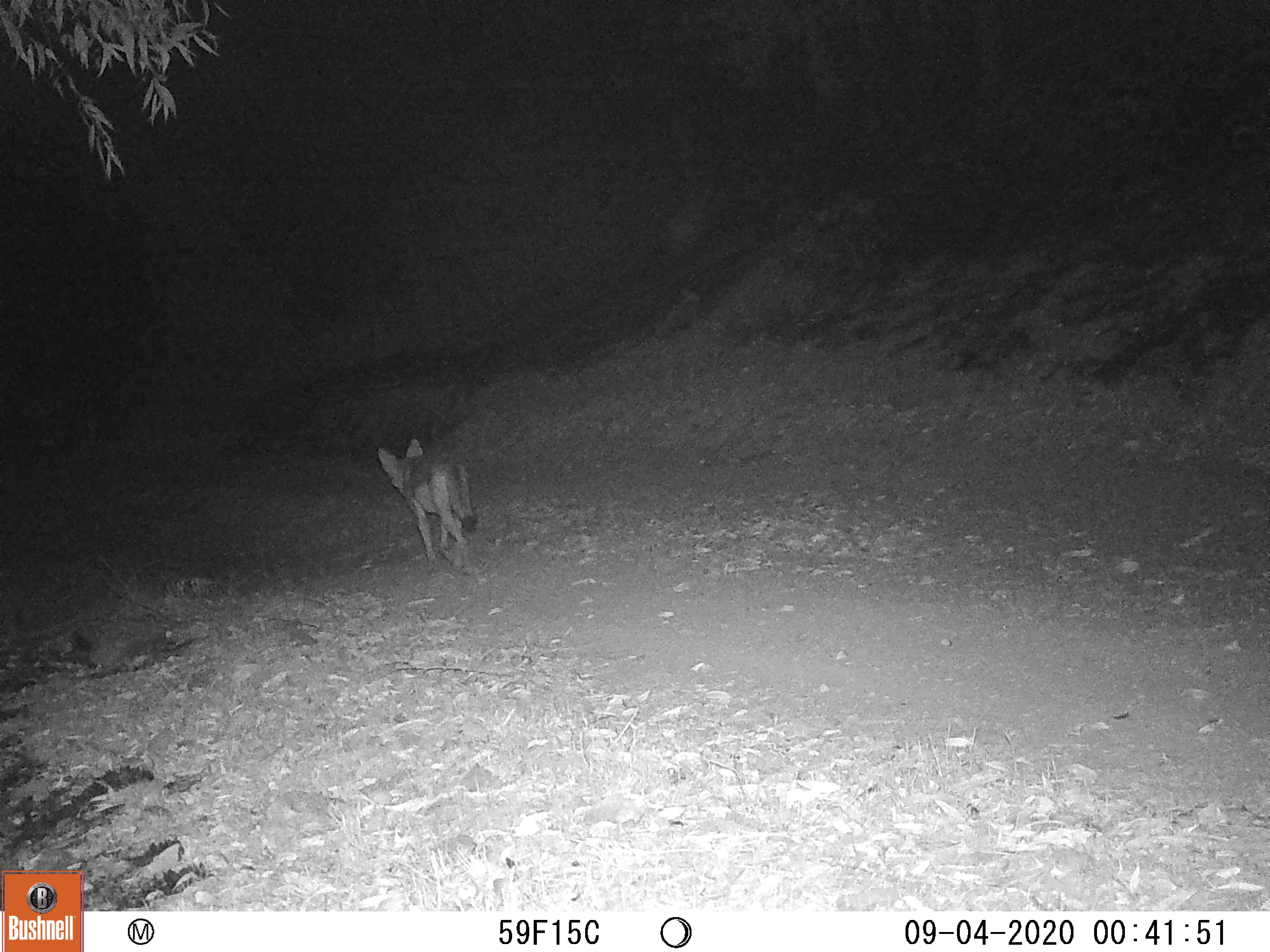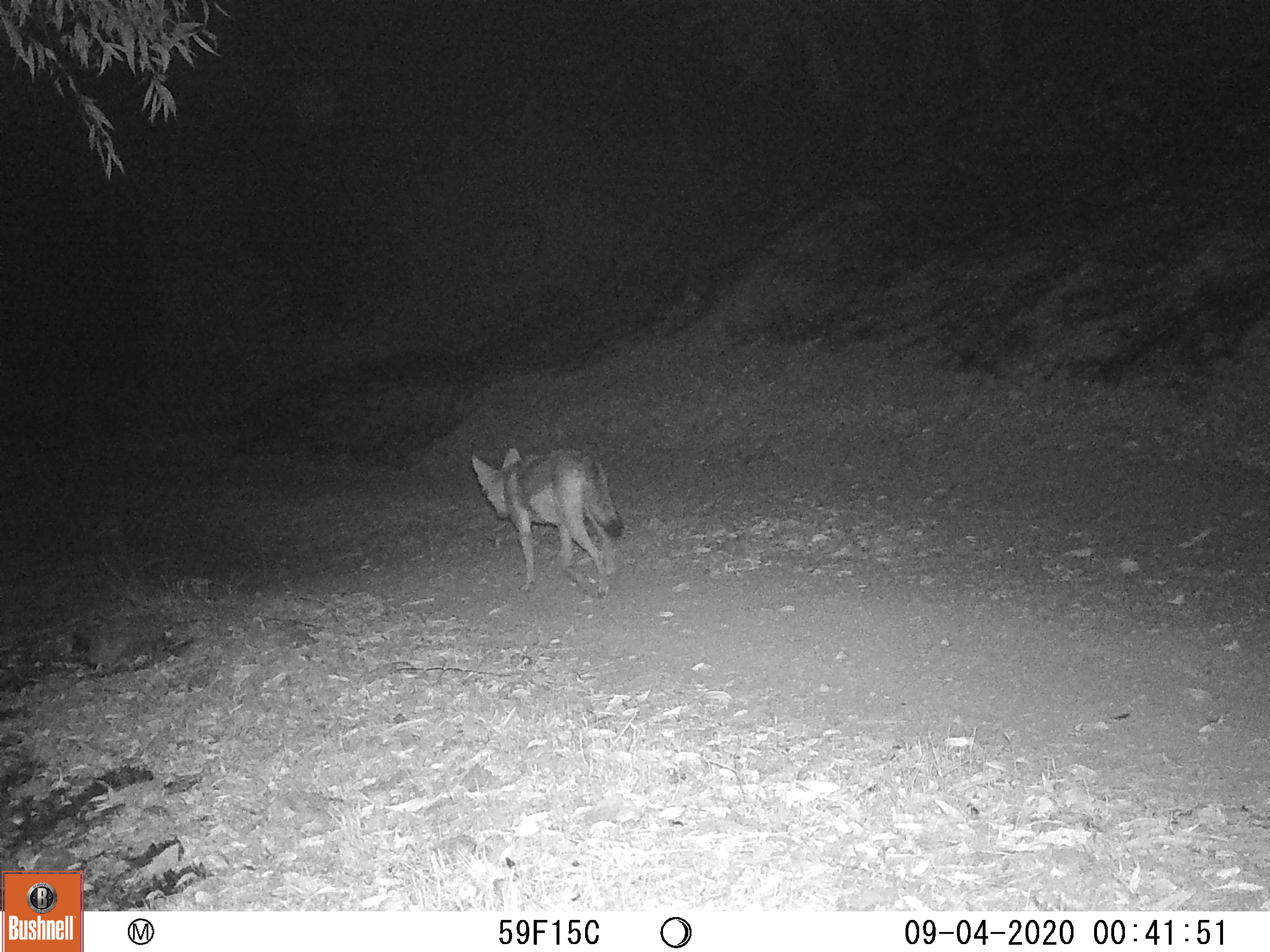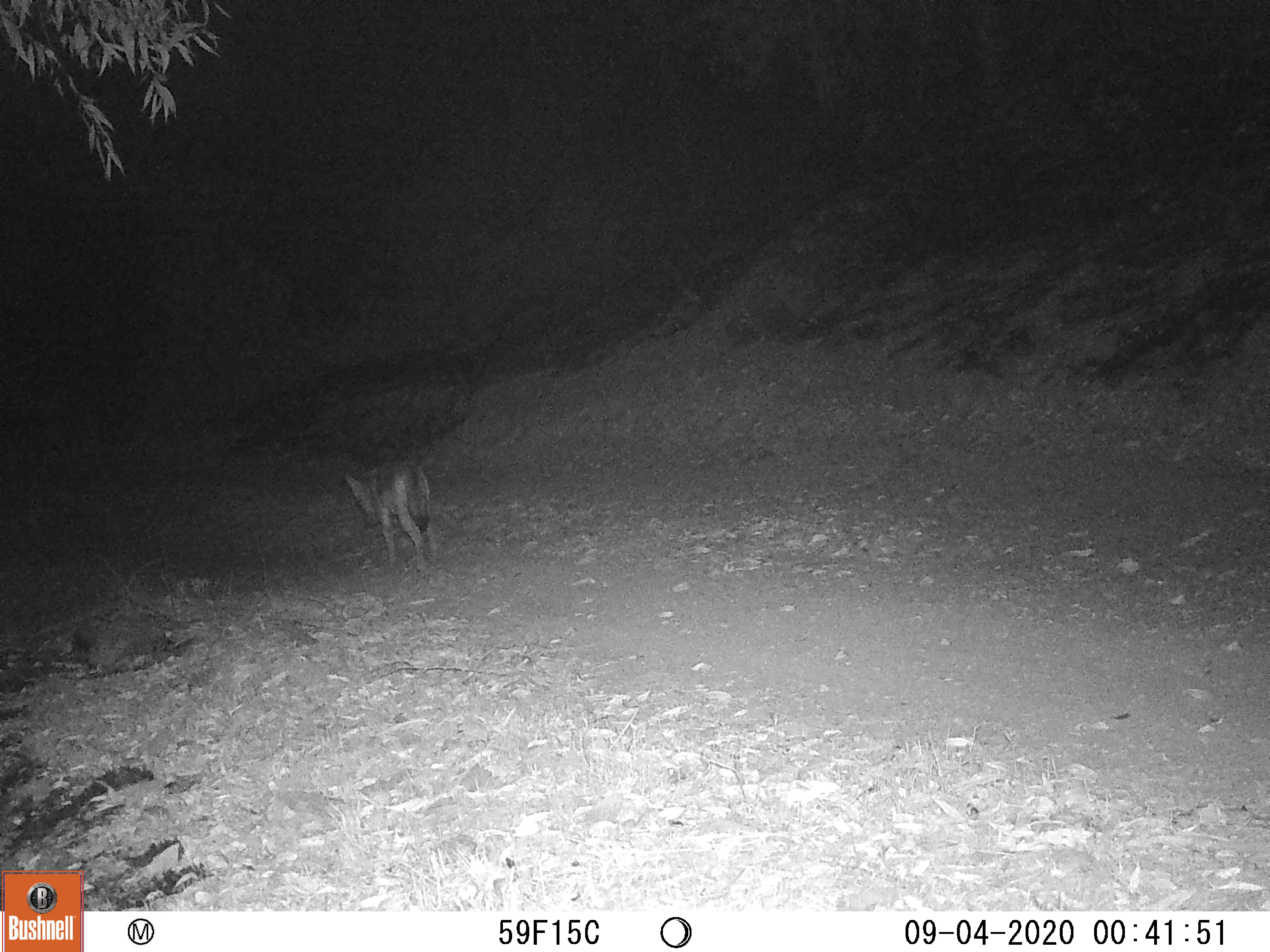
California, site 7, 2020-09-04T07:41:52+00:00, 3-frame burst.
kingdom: Animalia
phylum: Chordata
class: Mammalia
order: Carnivora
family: Canidae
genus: Canis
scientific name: Canis latrans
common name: coyote